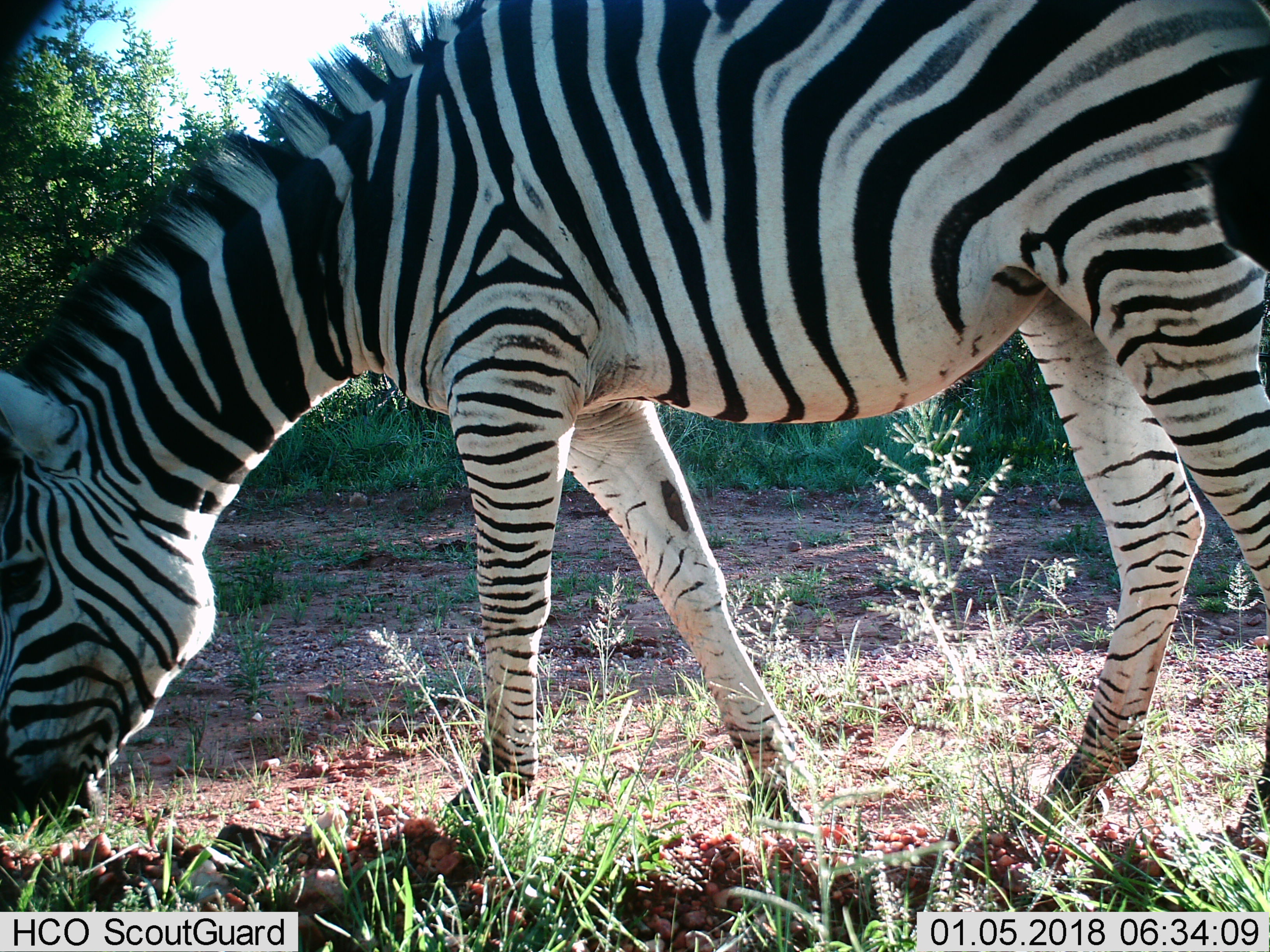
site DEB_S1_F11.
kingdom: Animalia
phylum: Chordata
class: Mammalia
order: Perissodactyla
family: Equidae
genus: Equus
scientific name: Equus quagga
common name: plains zebra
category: zebraplains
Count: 1.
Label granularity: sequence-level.